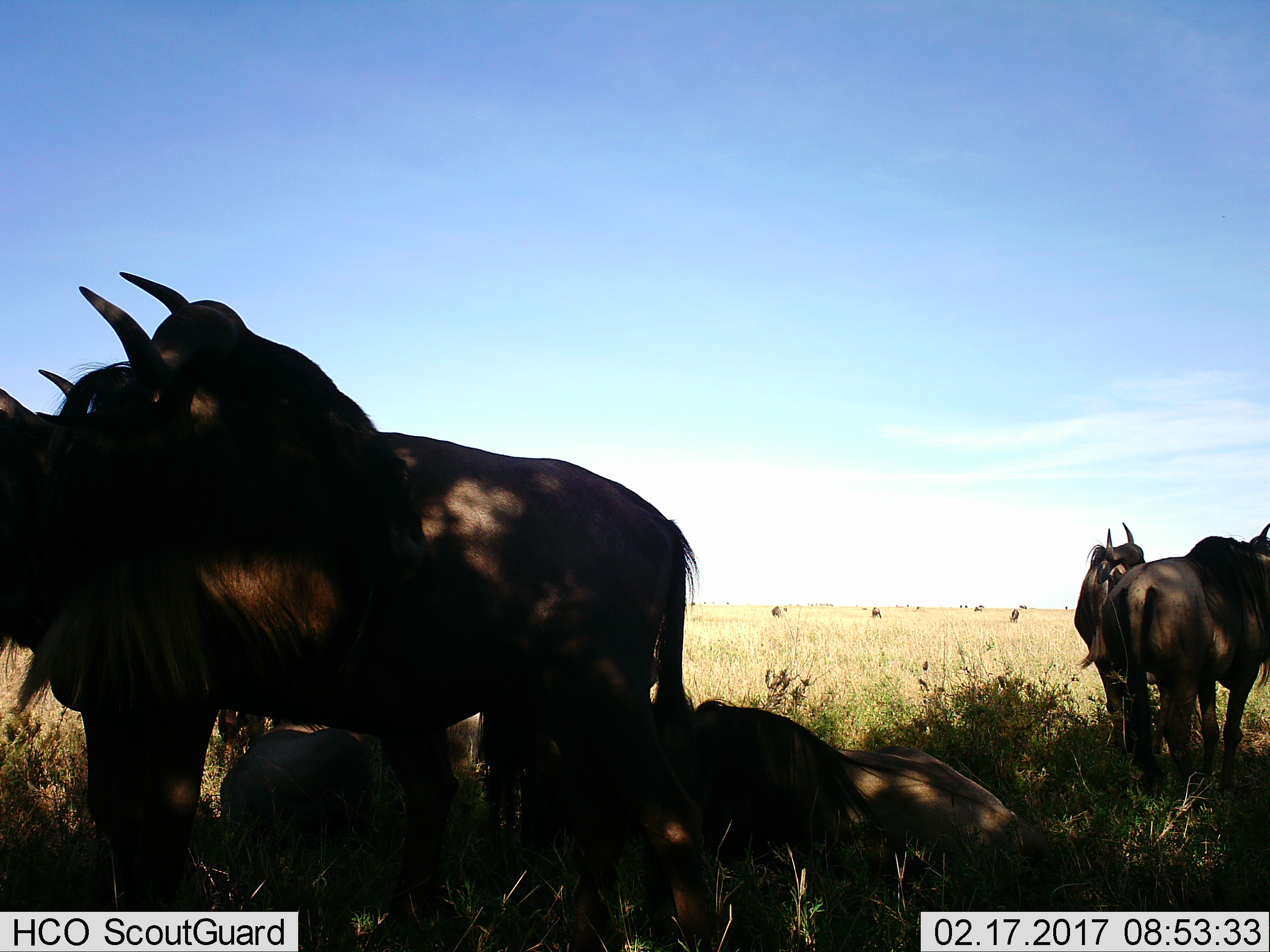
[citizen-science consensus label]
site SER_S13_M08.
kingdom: Animalia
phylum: Chordata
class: Mammalia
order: Artiodactyla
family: Bovidae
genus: Connochaetes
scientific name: Connochaetes taurinus taurinus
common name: blue wildebeest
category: wildebeestblue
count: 10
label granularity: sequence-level